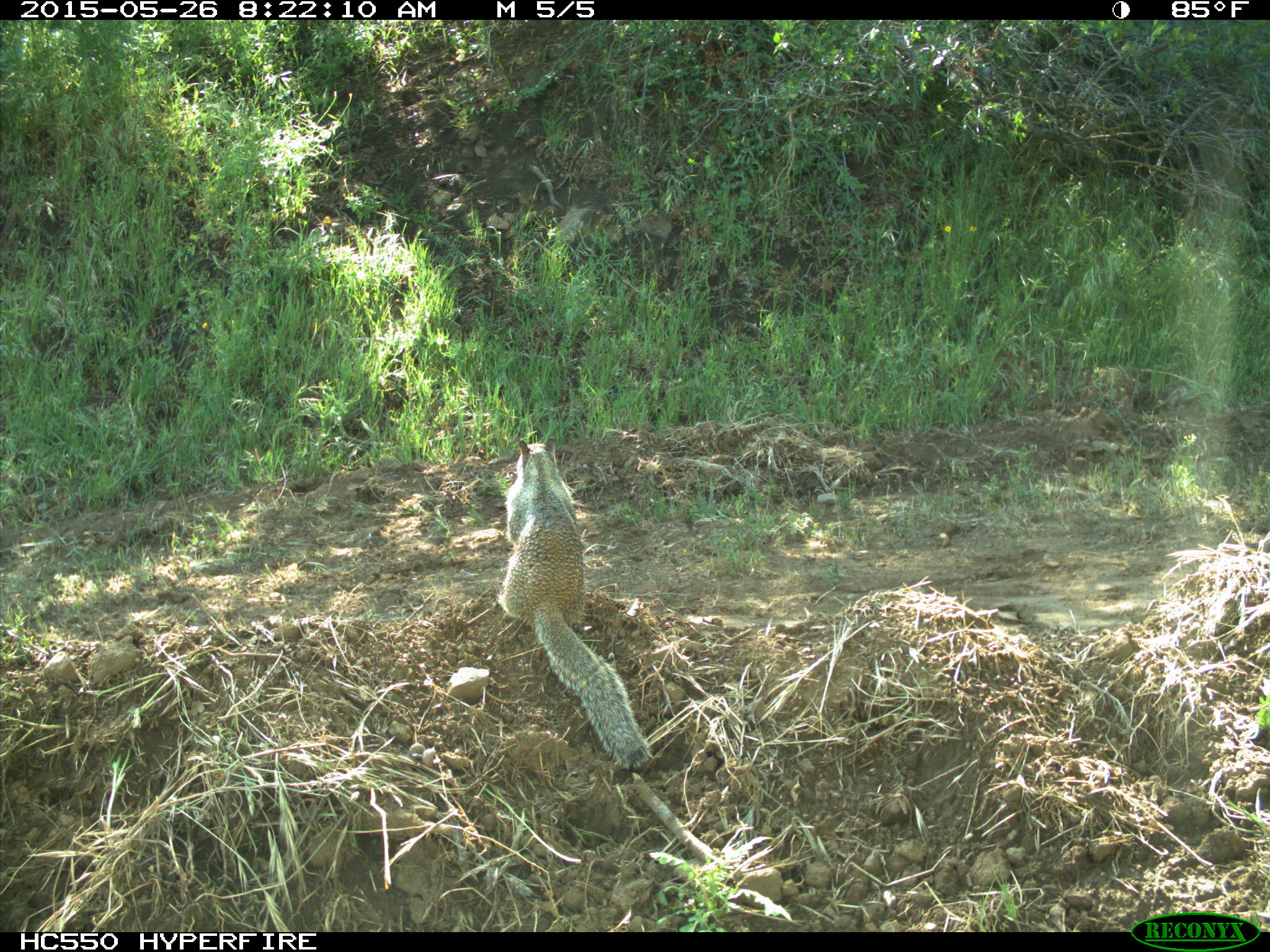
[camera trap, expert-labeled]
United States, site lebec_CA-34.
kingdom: Animalia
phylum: Chordata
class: Mammalia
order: Rodentia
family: Sciuridae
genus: Otospermophilus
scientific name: Otospermophilus beecheyi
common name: california ground squirrel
Otospermophilus beecheyi (california ground squirrel).